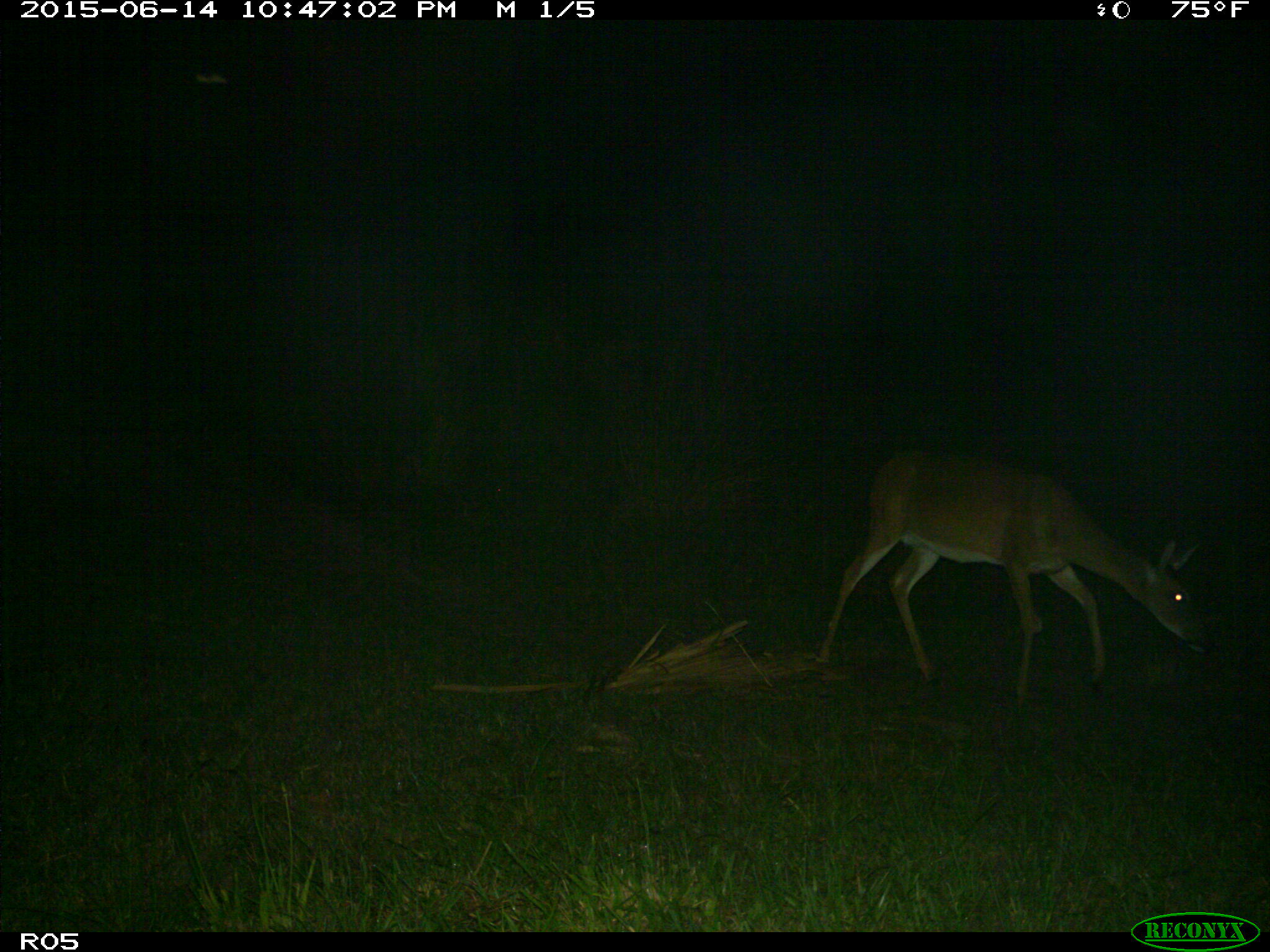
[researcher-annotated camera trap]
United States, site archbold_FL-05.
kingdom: Animalia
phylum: Chordata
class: Mammalia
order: Artiodactyla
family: Cervidae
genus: Odocoileus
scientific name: Odocoileus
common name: deer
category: unidentified deer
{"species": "unidentified deer (deer) (Odocoileus)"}